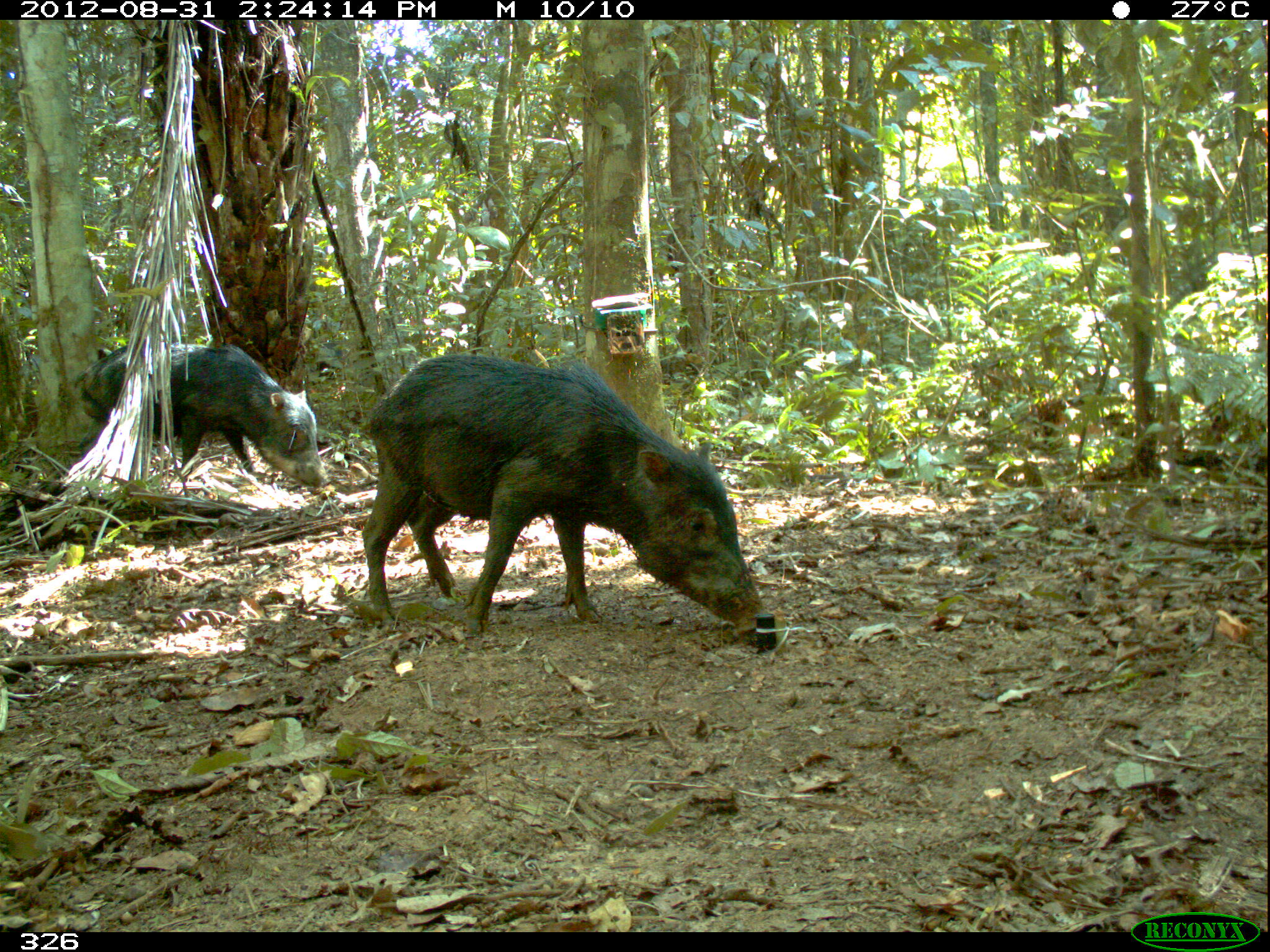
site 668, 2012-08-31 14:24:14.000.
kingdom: Animalia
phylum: Chordata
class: Mammalia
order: Artiodactyla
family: Tayassuidae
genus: Tayassu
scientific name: Tayassu pecari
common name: white-lipped peccary